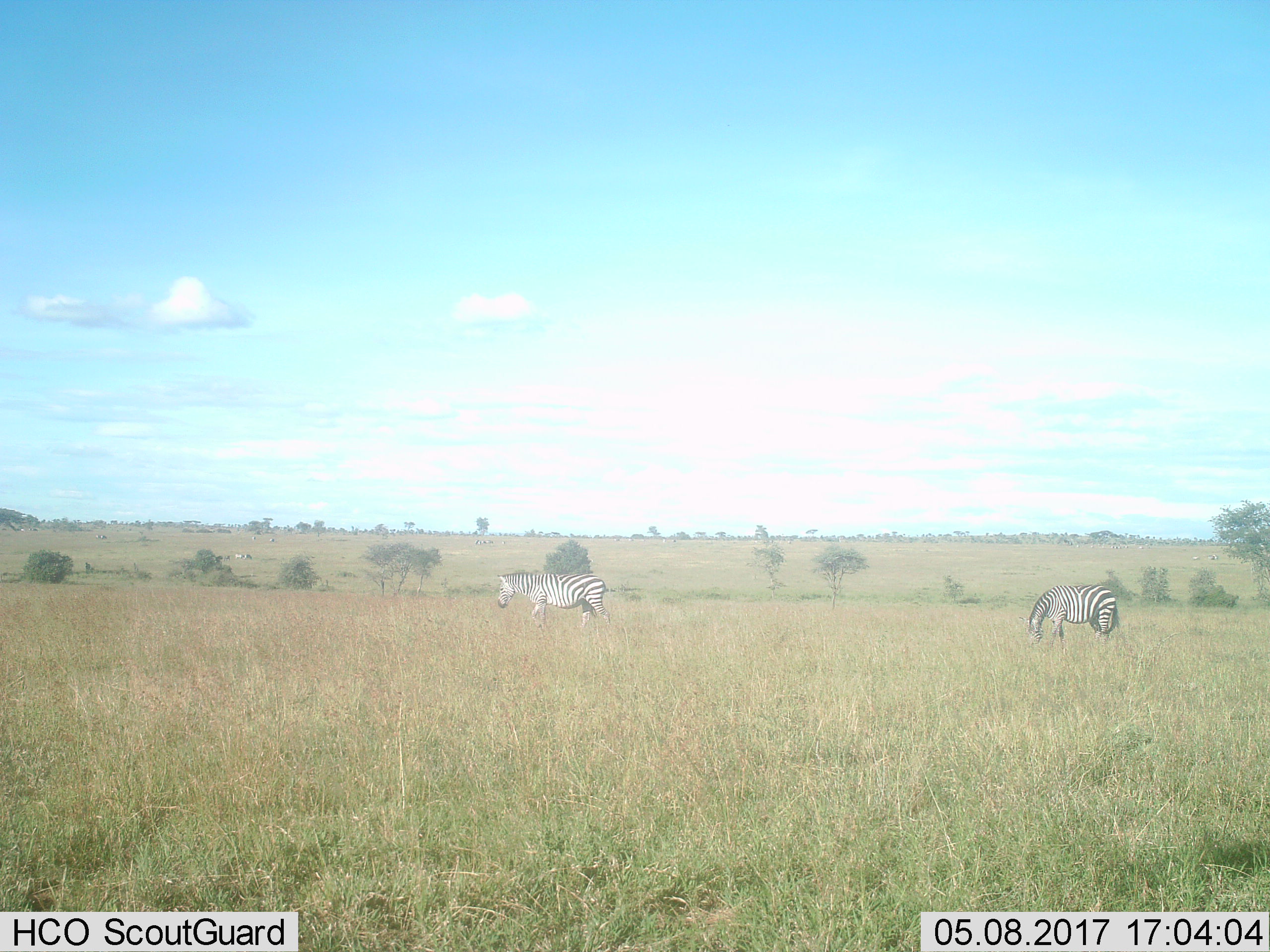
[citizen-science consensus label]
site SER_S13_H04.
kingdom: Animalia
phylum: Chordata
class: Mammalia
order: Perissodactyla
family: Equidae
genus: Equus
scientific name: Equus quagga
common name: plains zebra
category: zebraplains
Zebraplains (plains zebra) (Equus quagga), count 2. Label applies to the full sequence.